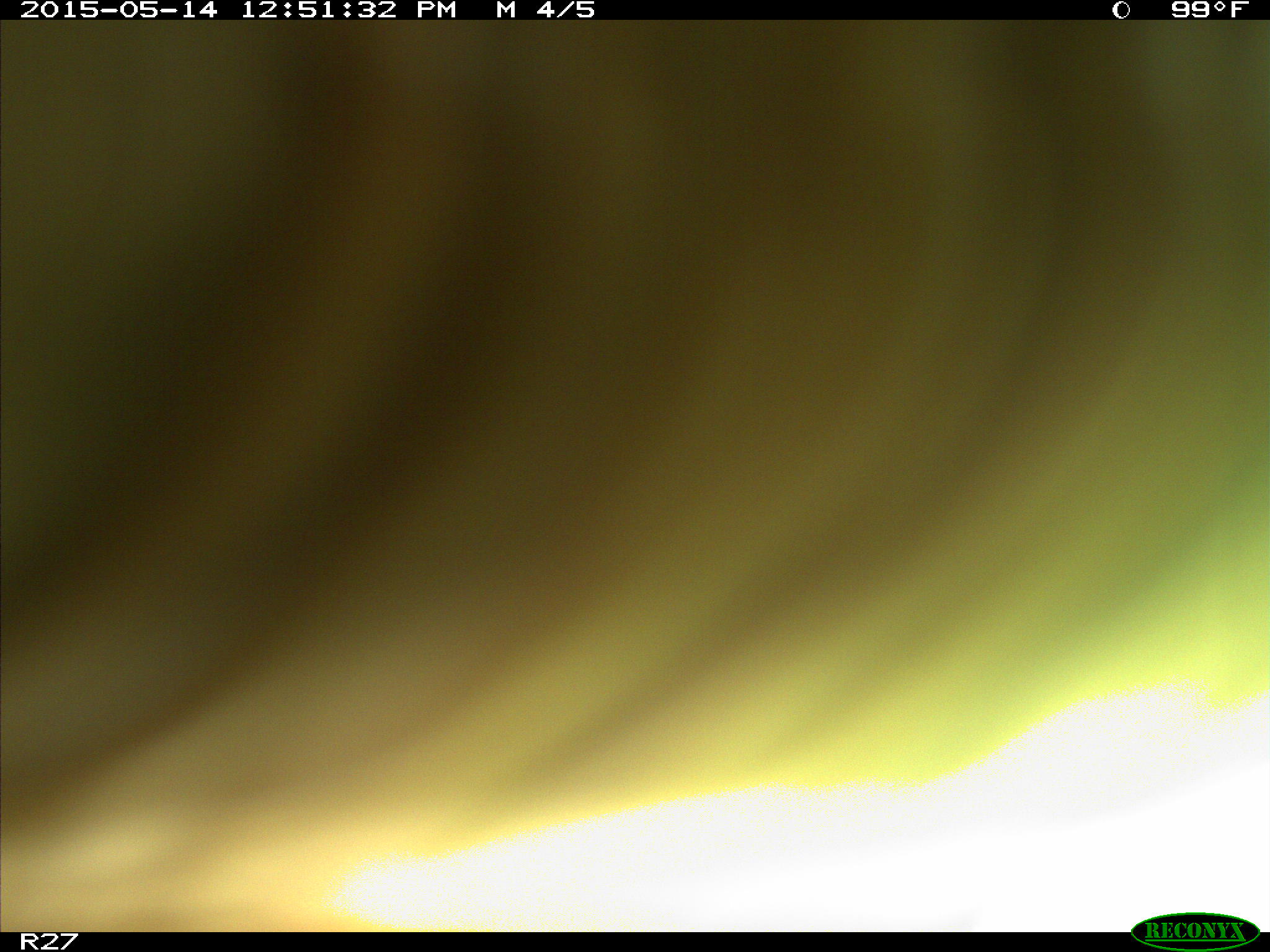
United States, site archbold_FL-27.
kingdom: Animalia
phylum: Chordata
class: Mammalia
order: Artiodactyla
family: Bovidae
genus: Bos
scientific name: Bos taurus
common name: domestic cow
Bos taurus (domestic cow).